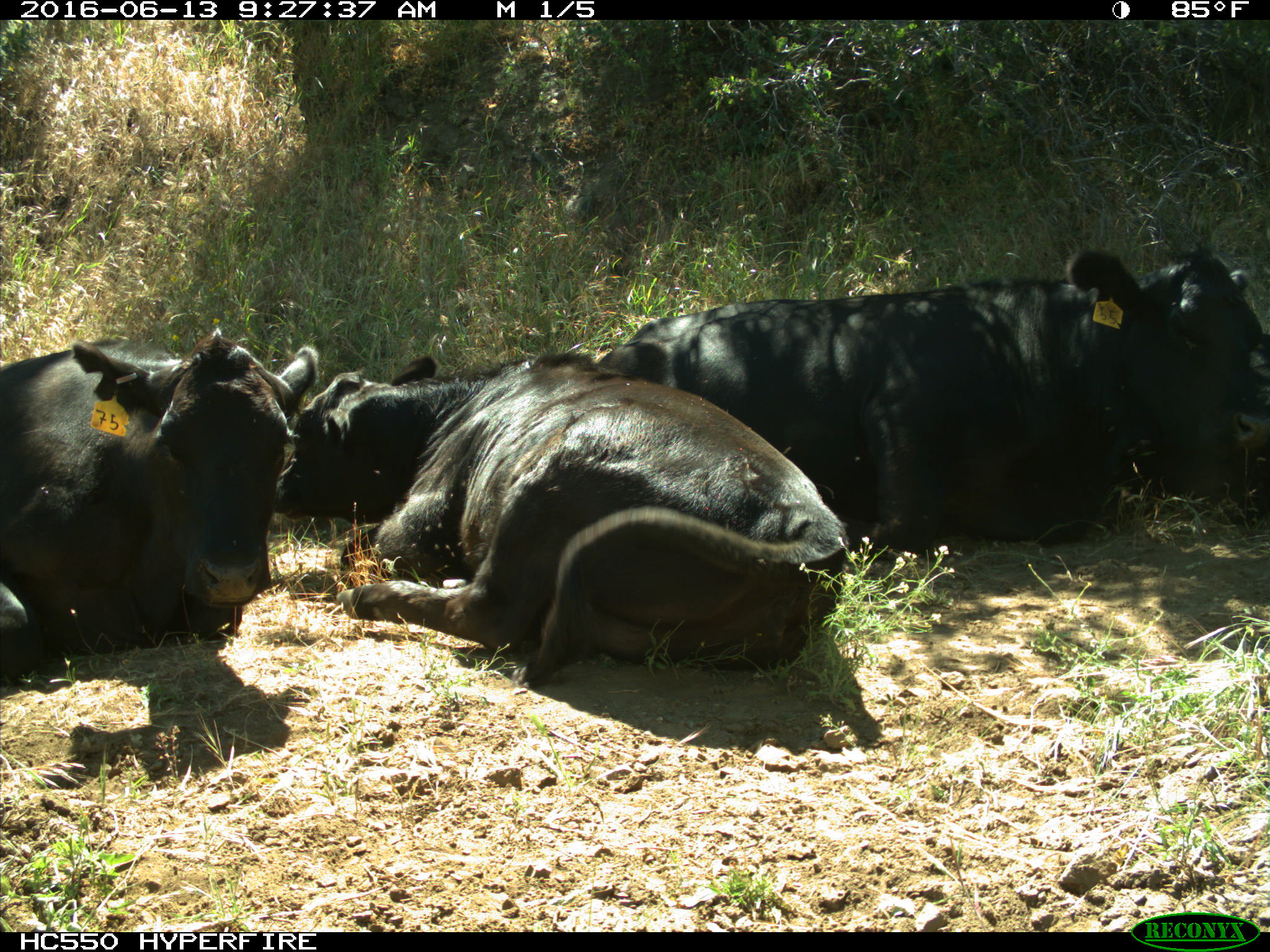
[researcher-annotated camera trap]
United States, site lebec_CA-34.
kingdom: Animalia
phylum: Chordata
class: Mammalia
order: Artiodactyla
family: Bovidae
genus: Bos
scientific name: Bos taurus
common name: domestic cow